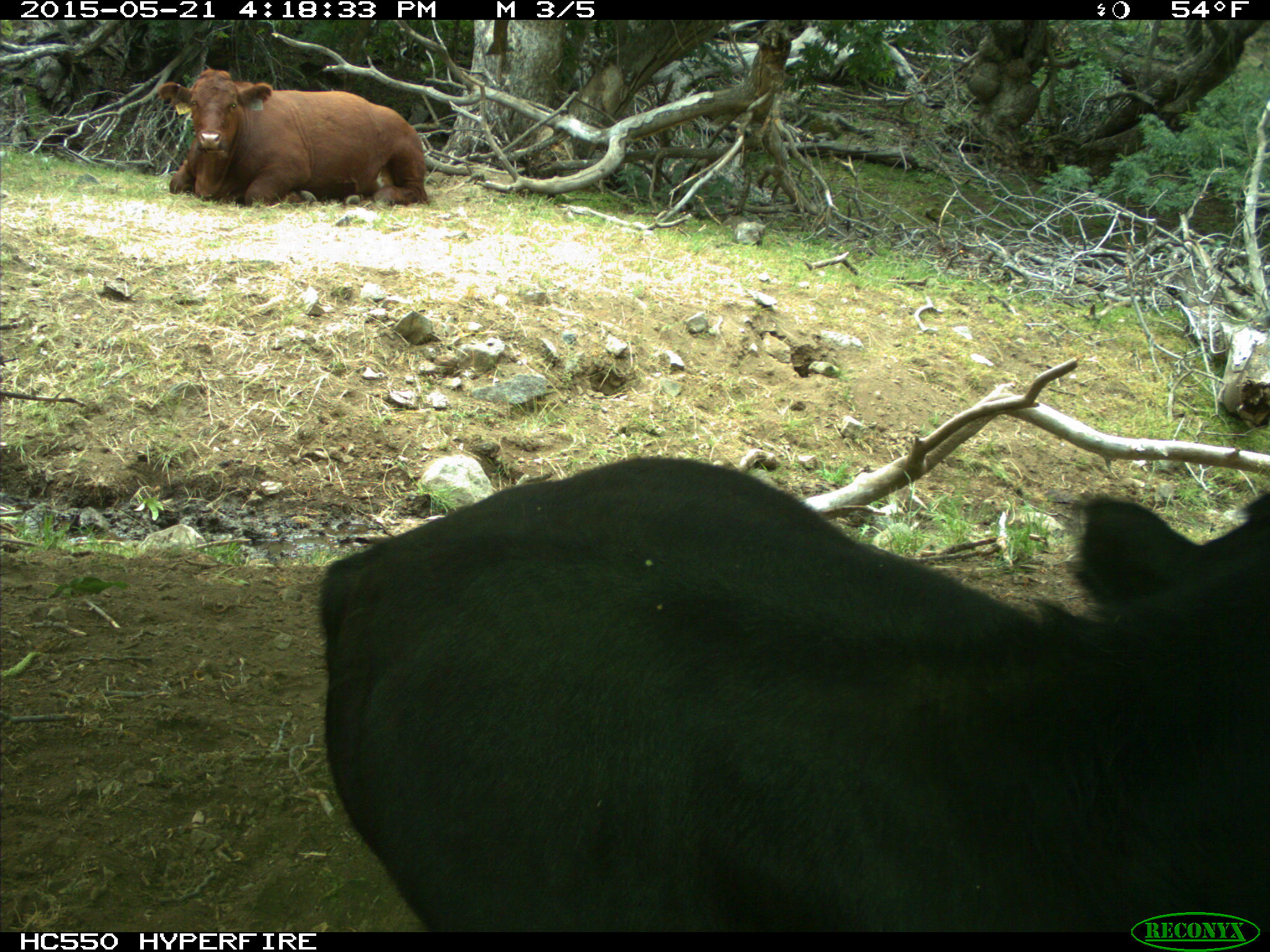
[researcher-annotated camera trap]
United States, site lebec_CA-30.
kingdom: Animalia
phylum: Chordata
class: Mammalia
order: Artiodactyla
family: Bovidae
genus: Bos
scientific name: Bos taurus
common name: domestic cow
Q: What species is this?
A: Bos taurus (domestic cow).